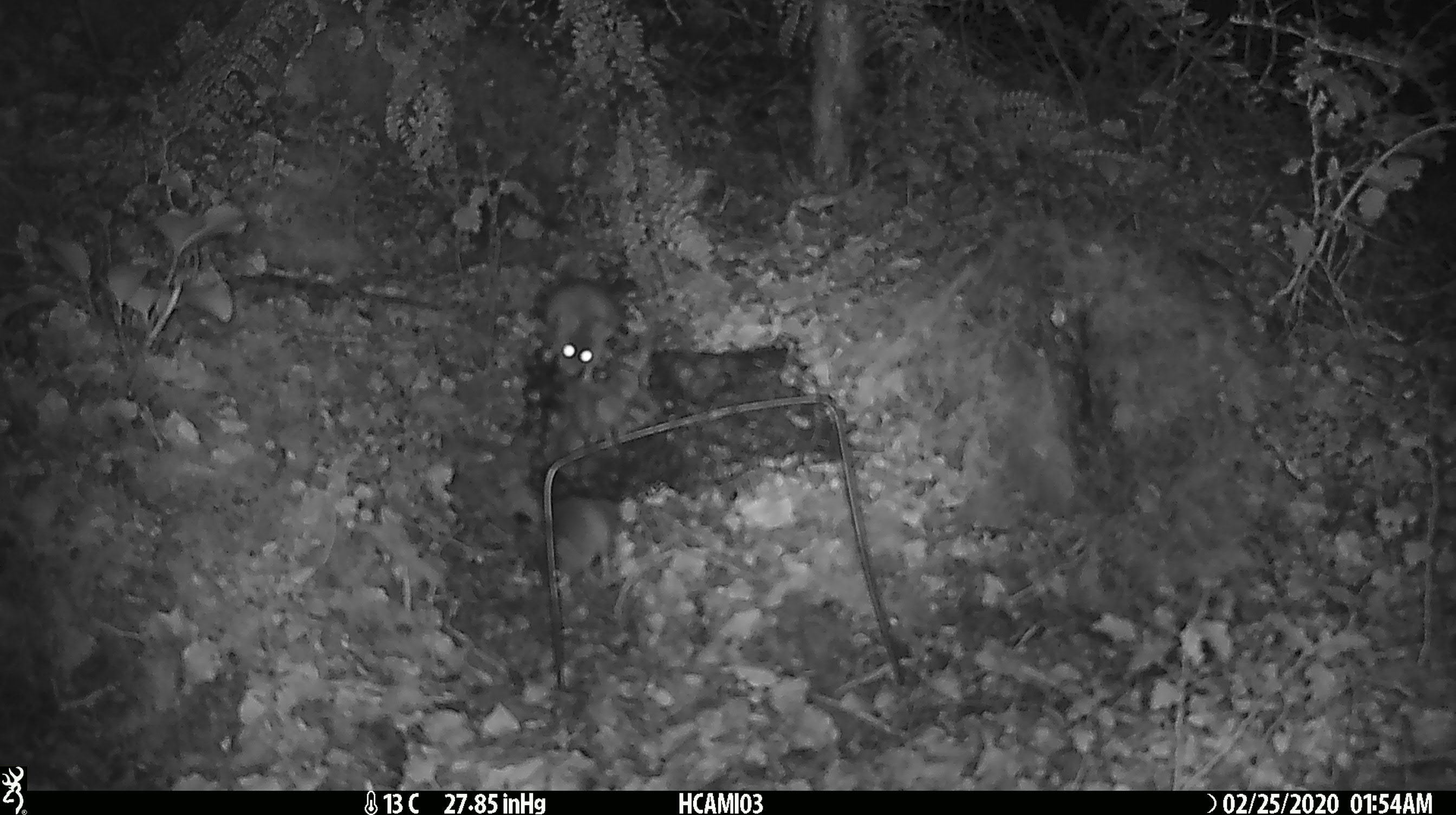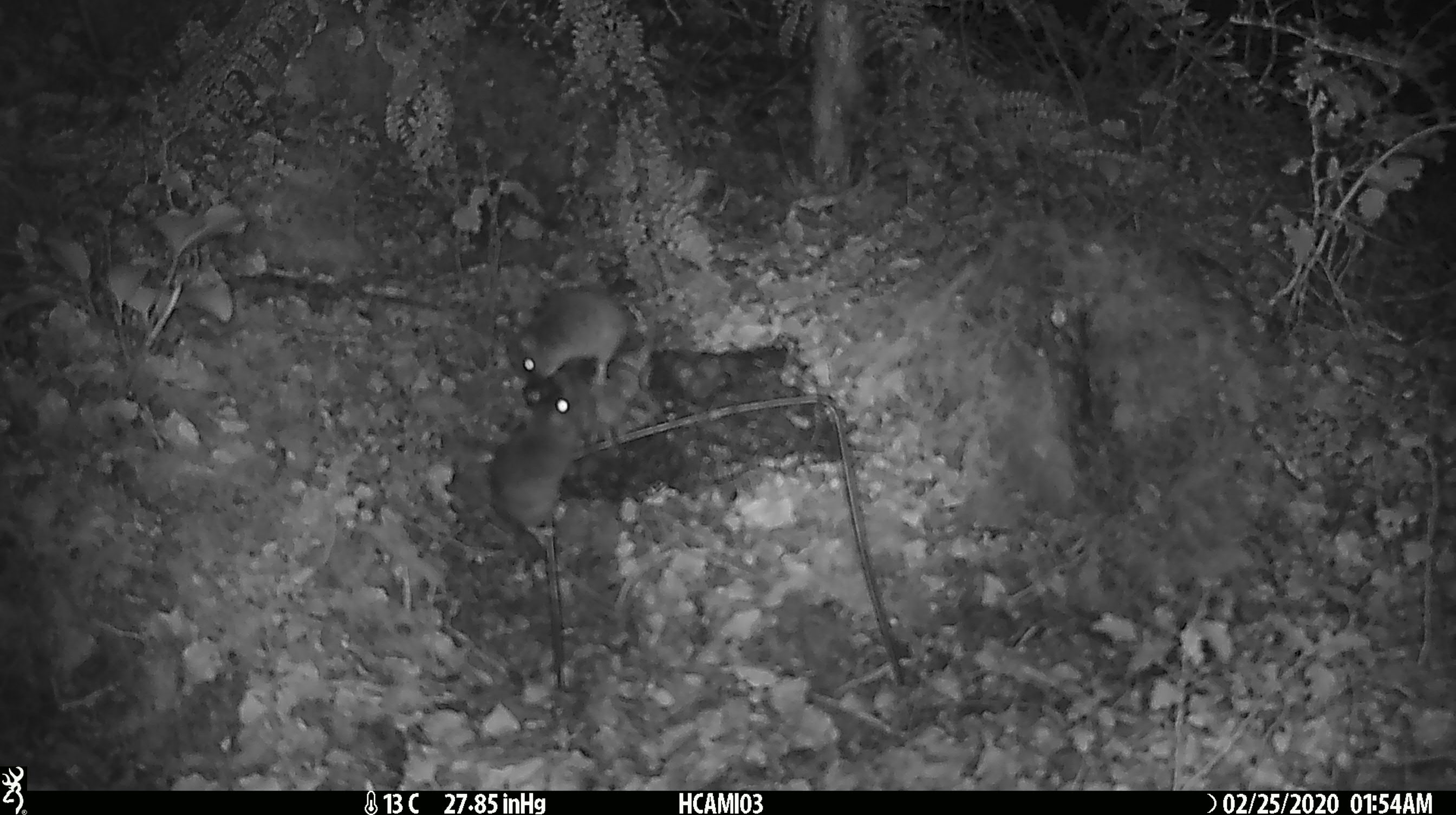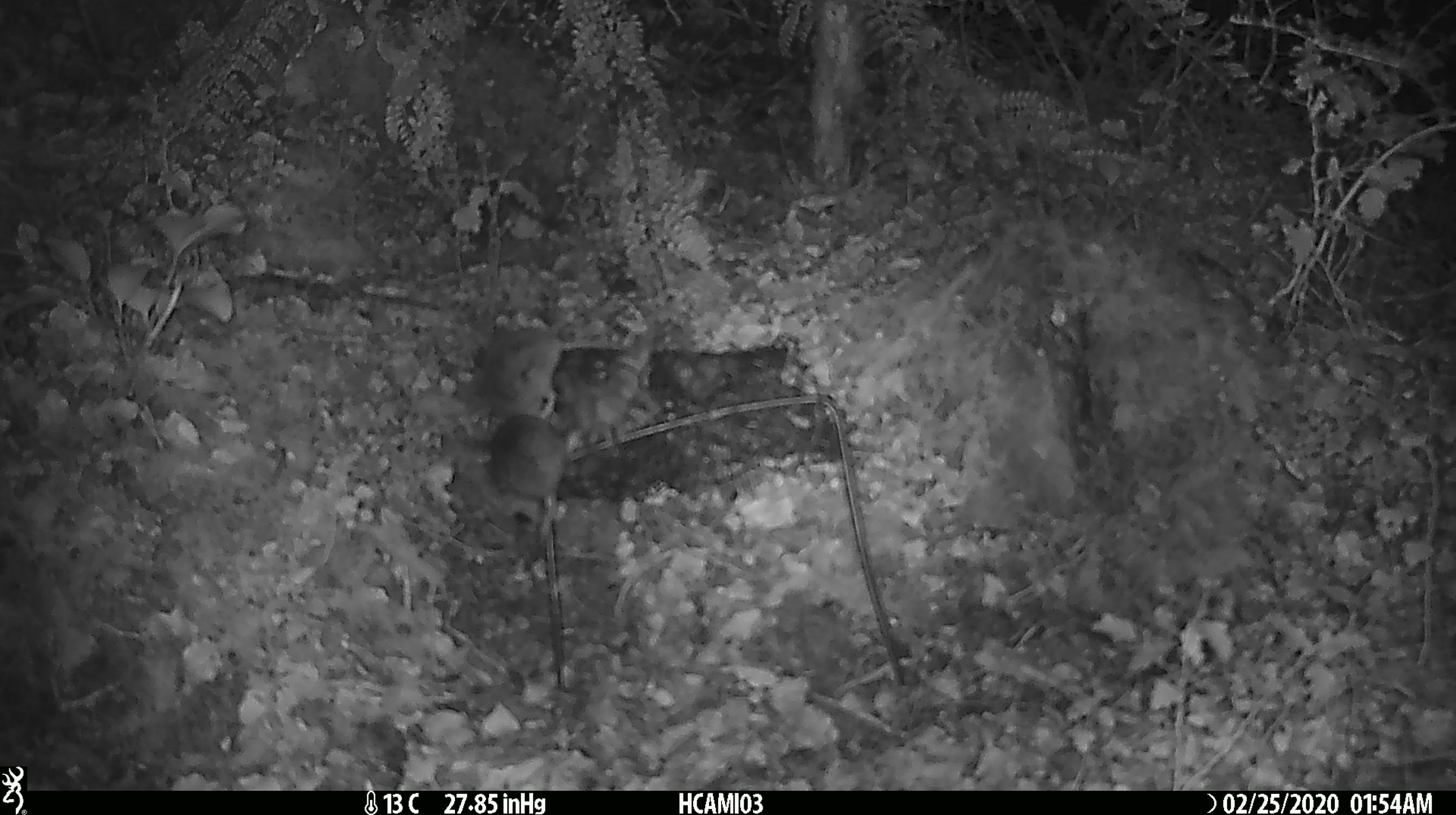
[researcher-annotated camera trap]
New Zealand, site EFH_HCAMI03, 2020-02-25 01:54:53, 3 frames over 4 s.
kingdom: Animalia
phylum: Chordata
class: Mammalia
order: Rodentia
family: Muridae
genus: Mus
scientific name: Mus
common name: mouse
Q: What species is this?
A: Mouse (Mus).